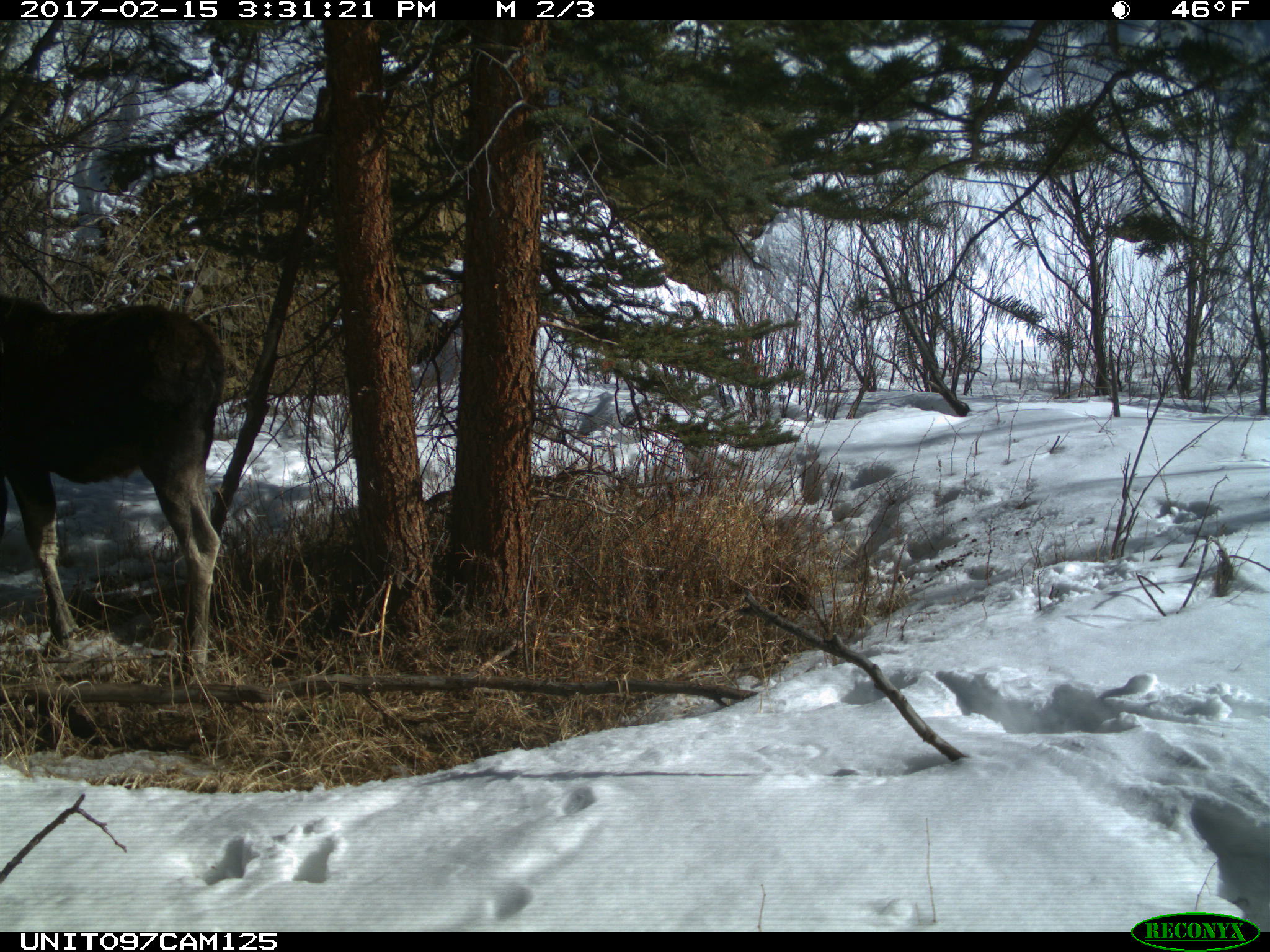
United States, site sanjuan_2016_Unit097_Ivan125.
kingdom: Animalia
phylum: Chordata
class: Mammalia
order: Artiodactyla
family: Cervidae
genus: Alces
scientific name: Alces alces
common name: moose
Alces alces (moose).